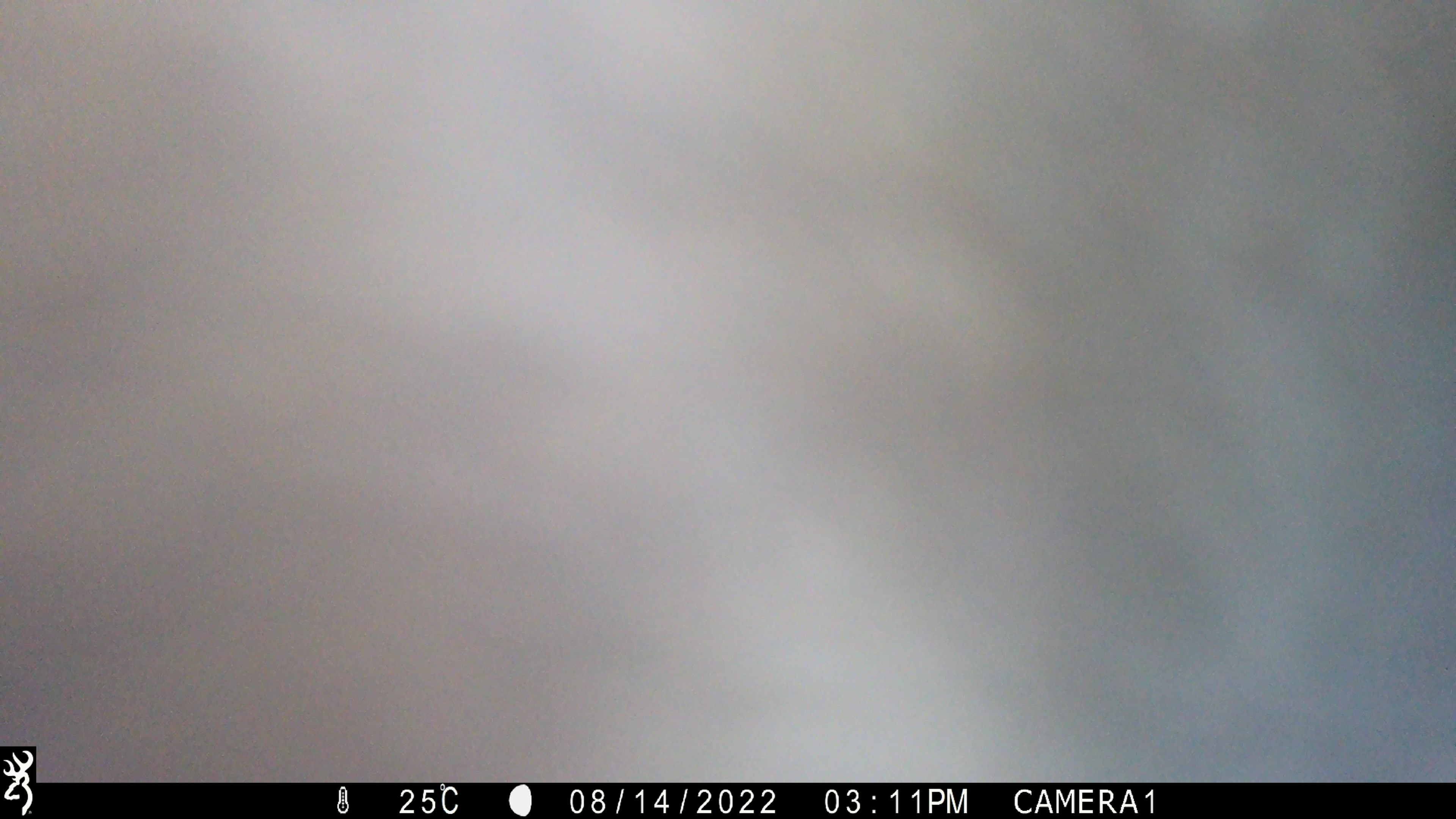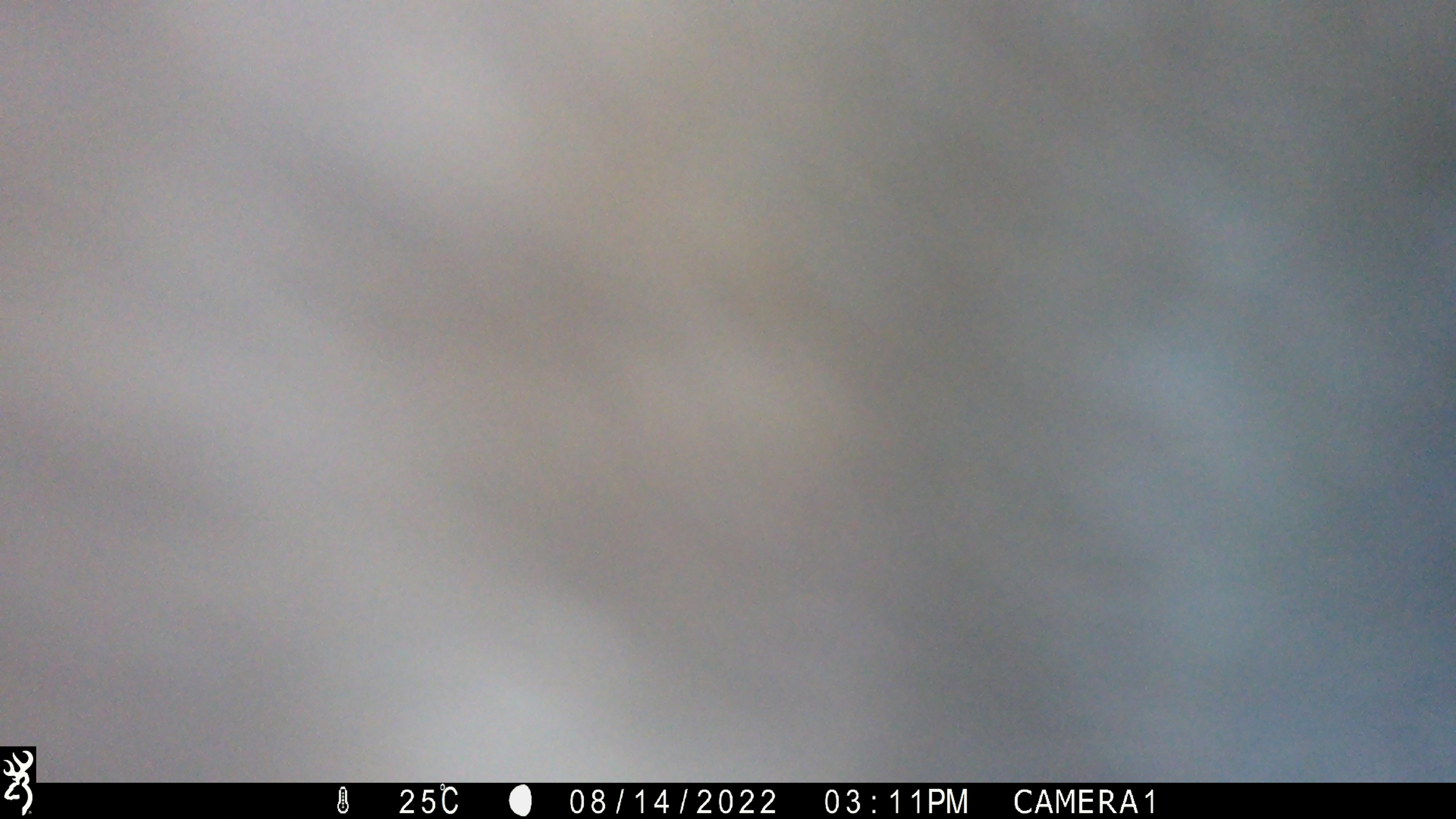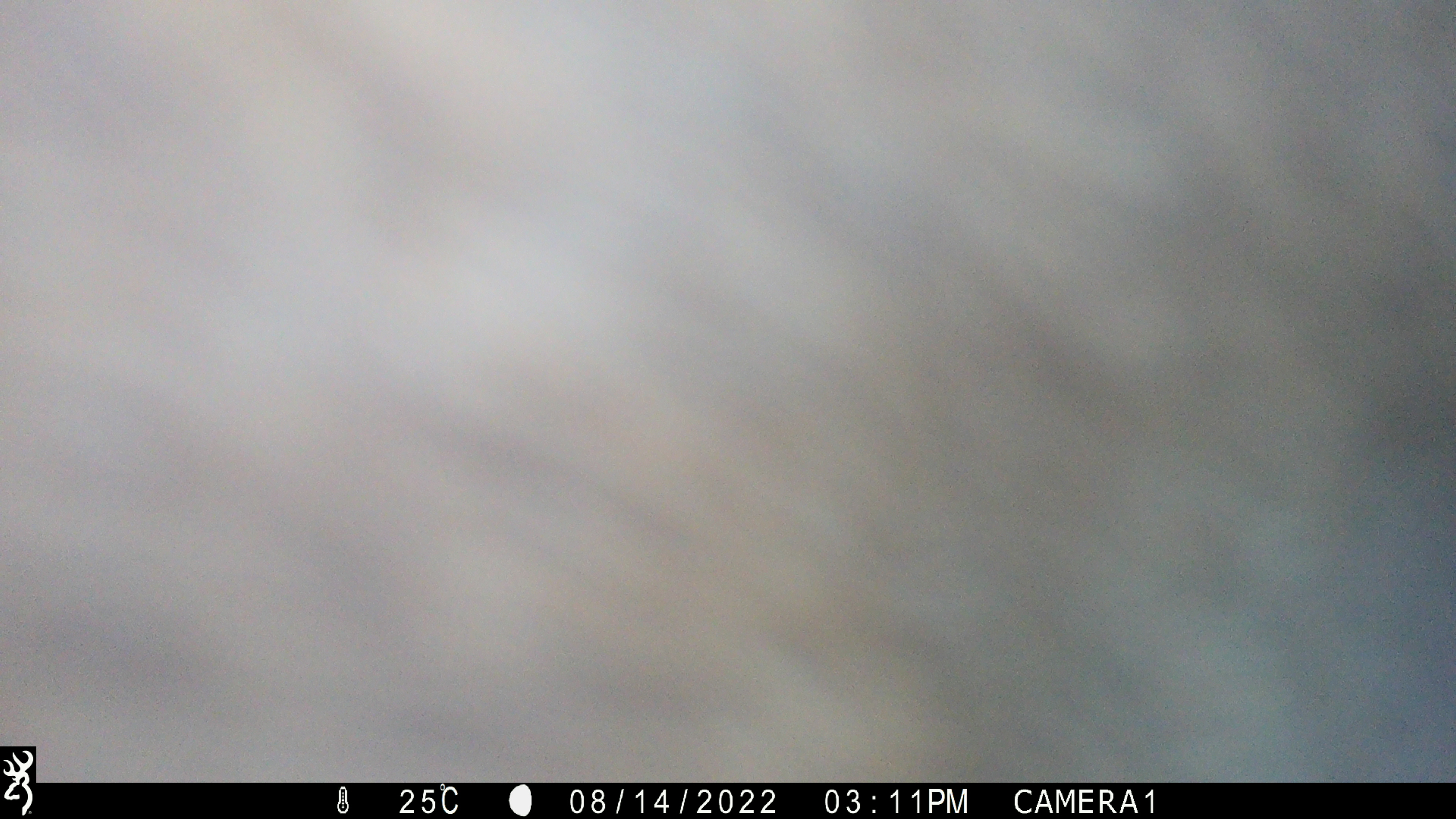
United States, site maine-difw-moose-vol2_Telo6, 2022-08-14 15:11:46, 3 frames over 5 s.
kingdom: Animalia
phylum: Chordata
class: Mammalia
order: Artiodactyla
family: Cervidae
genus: Alces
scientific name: Alces alces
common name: moose